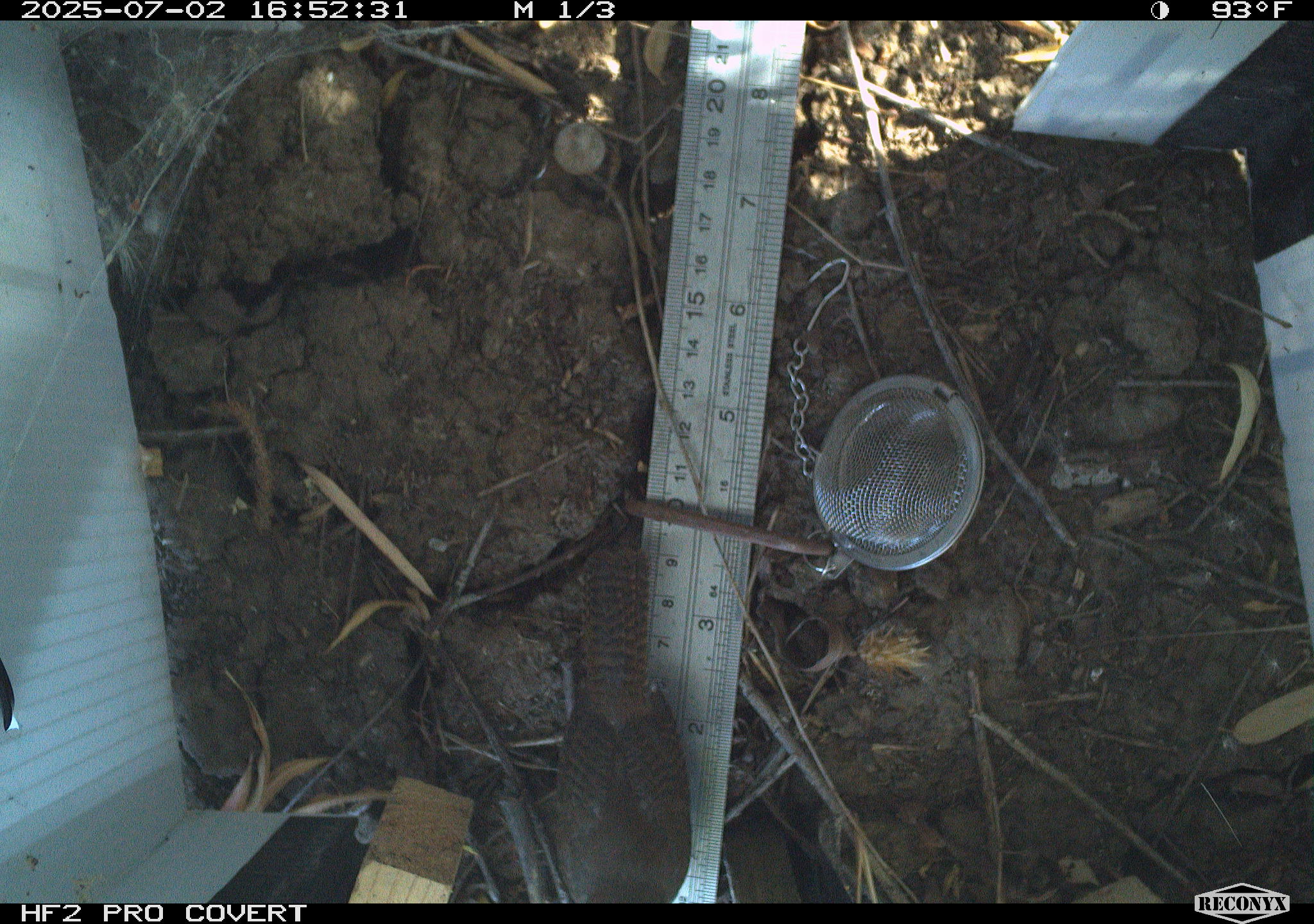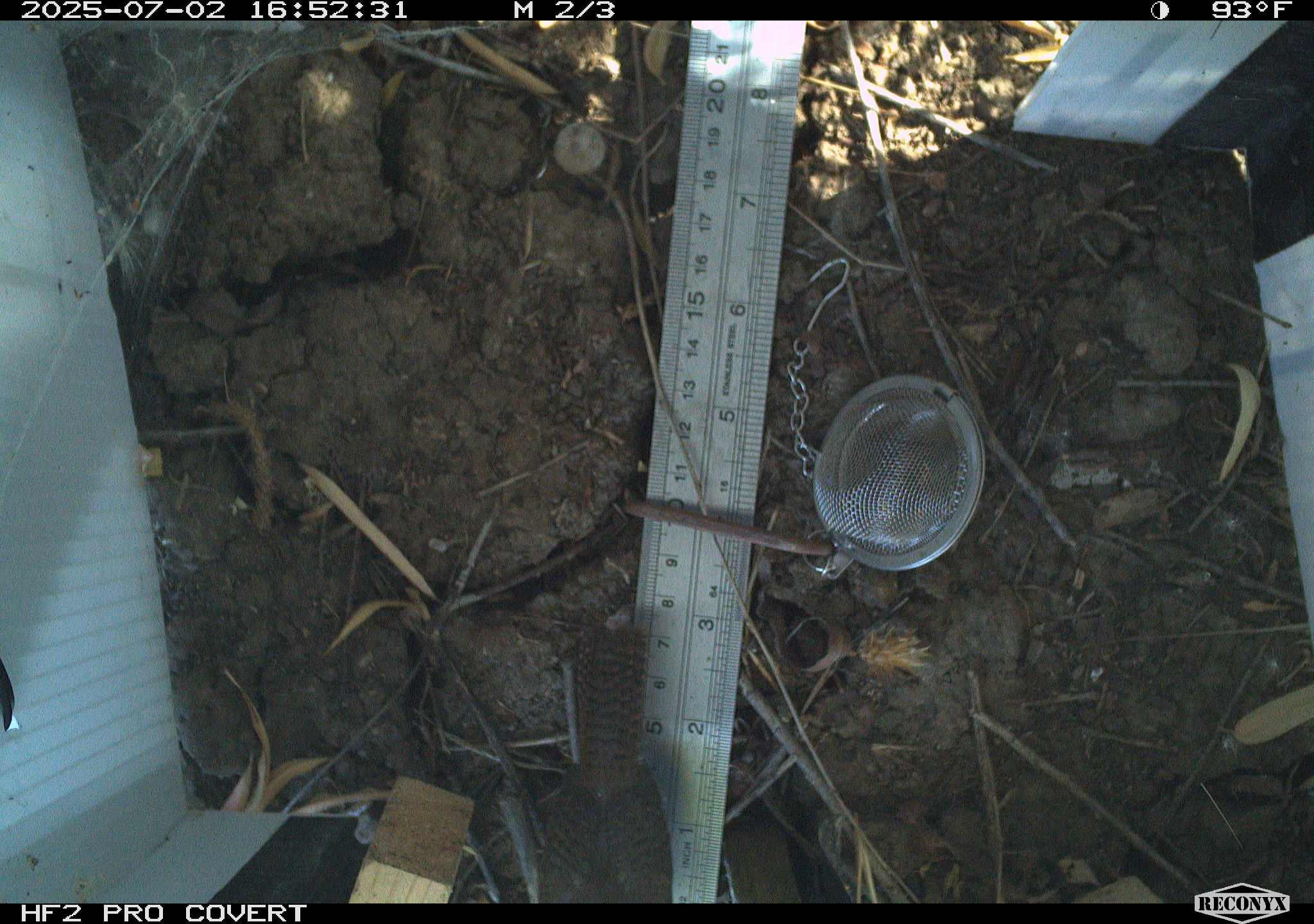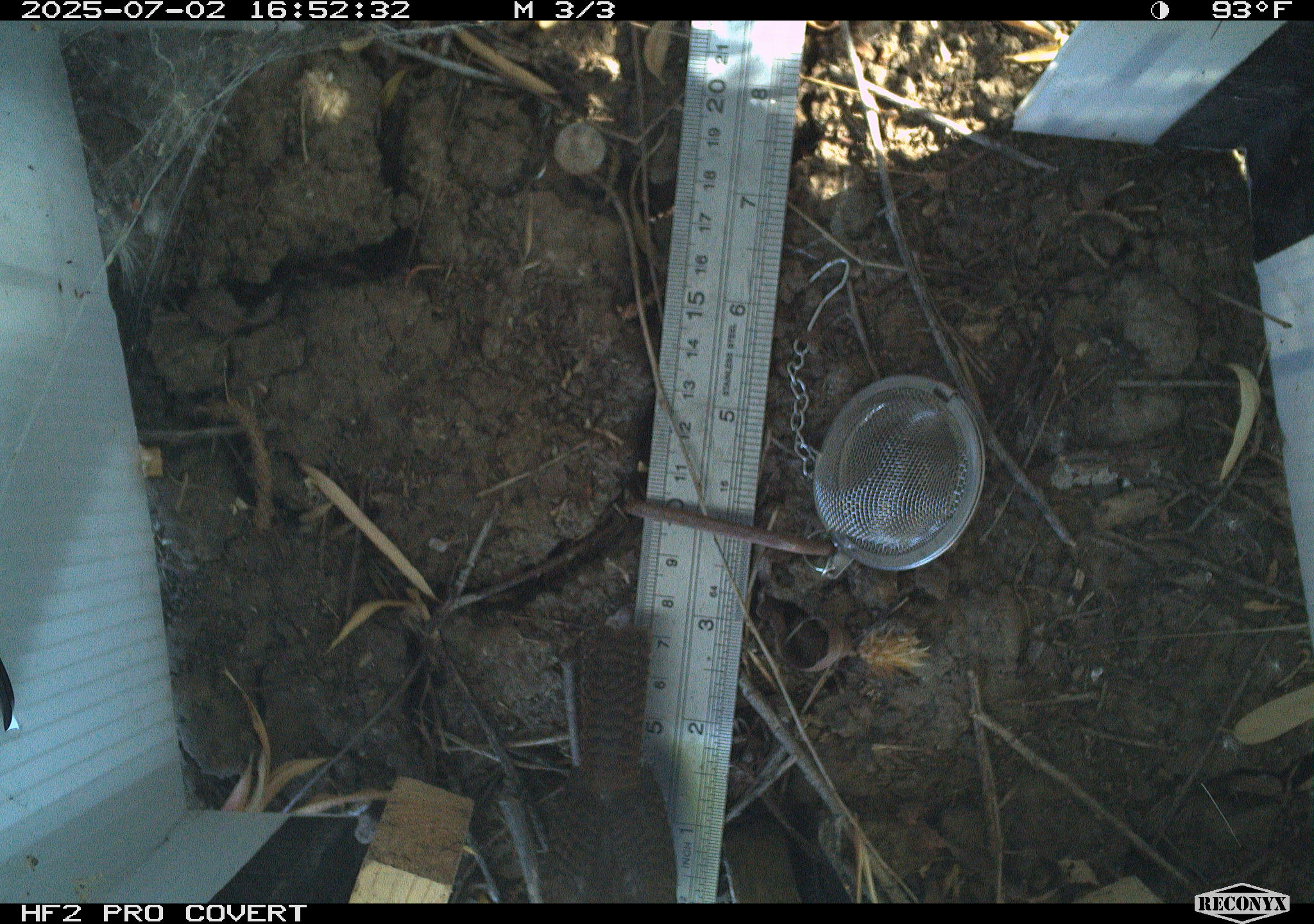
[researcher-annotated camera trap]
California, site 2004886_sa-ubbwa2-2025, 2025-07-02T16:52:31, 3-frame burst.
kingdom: Animalia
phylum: Chordata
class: Aves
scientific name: Aves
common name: bird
Bird (Aves).